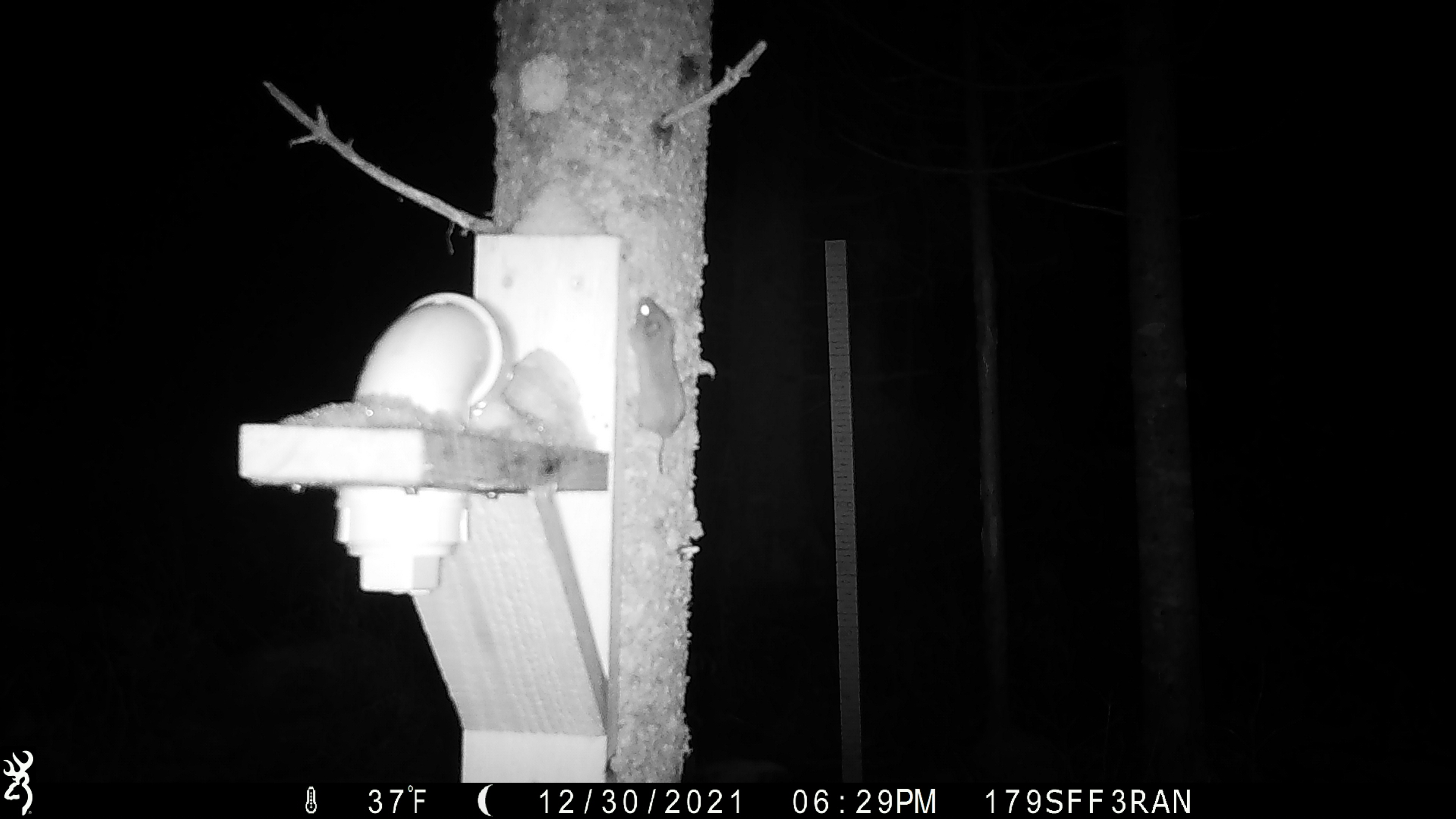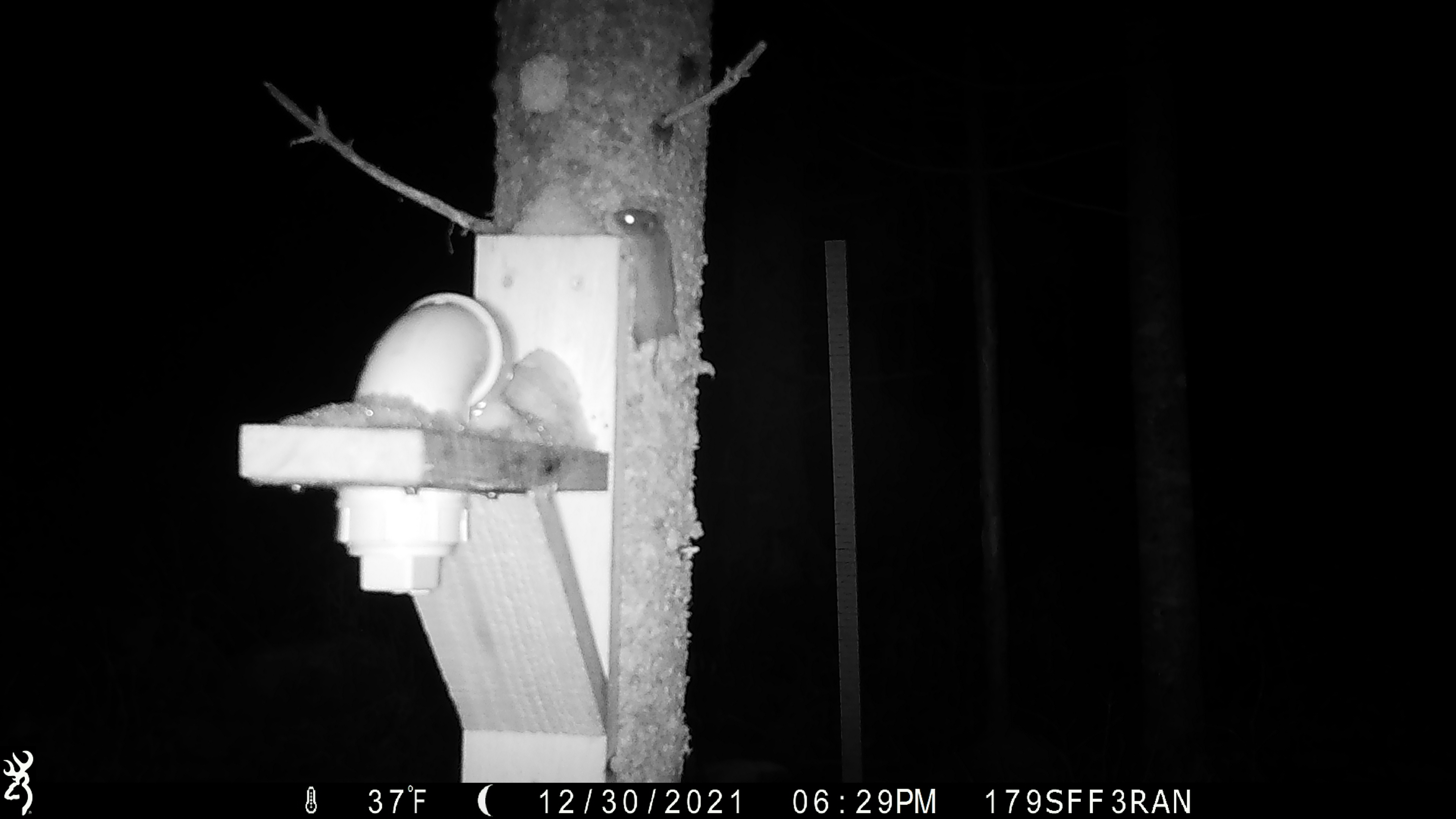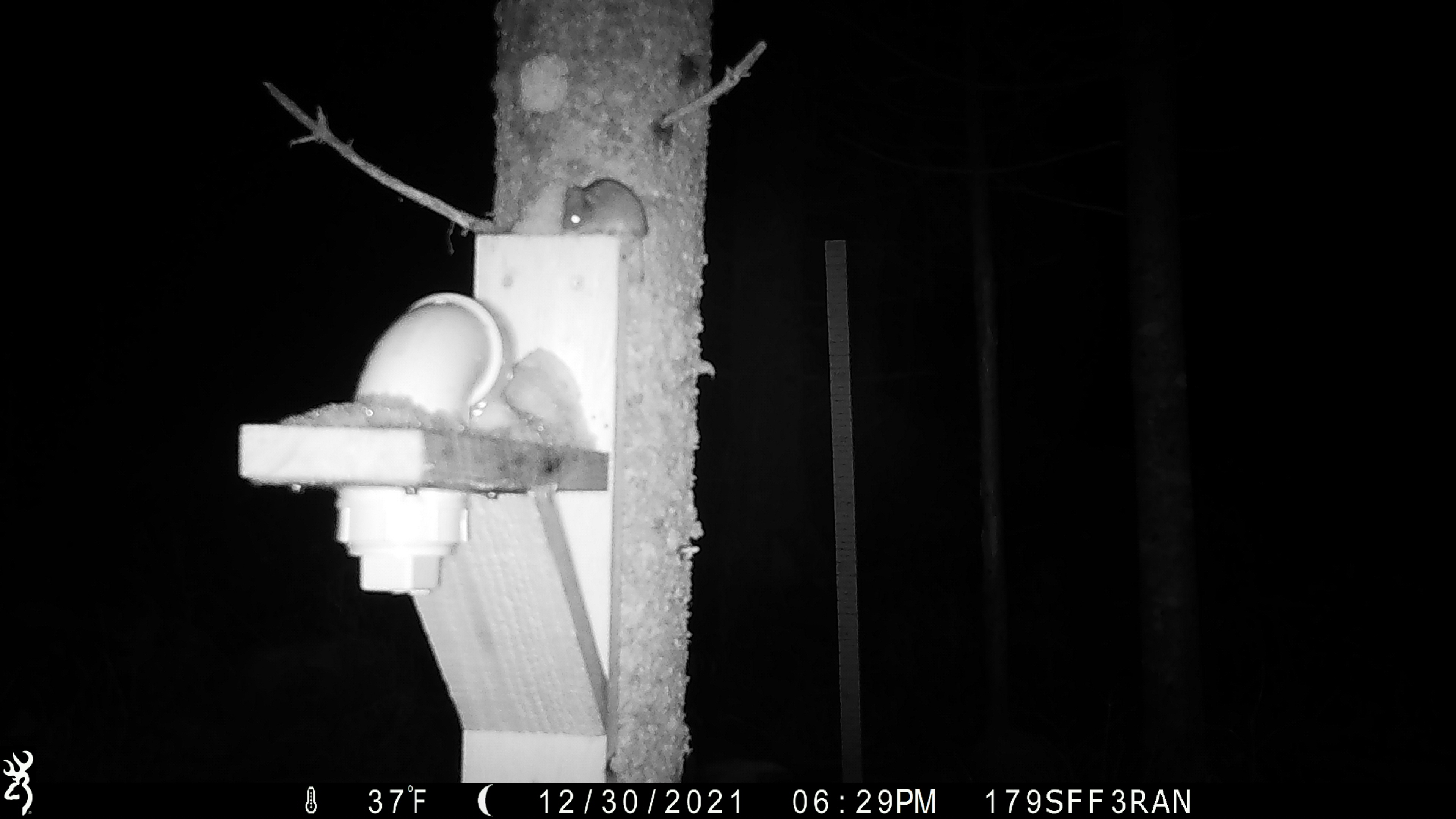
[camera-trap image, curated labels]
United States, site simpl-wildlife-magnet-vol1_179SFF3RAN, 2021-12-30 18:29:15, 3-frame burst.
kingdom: Animalia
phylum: Chordata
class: Mammalia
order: Rodentia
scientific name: Rodentia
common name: mouse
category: mouse sp.